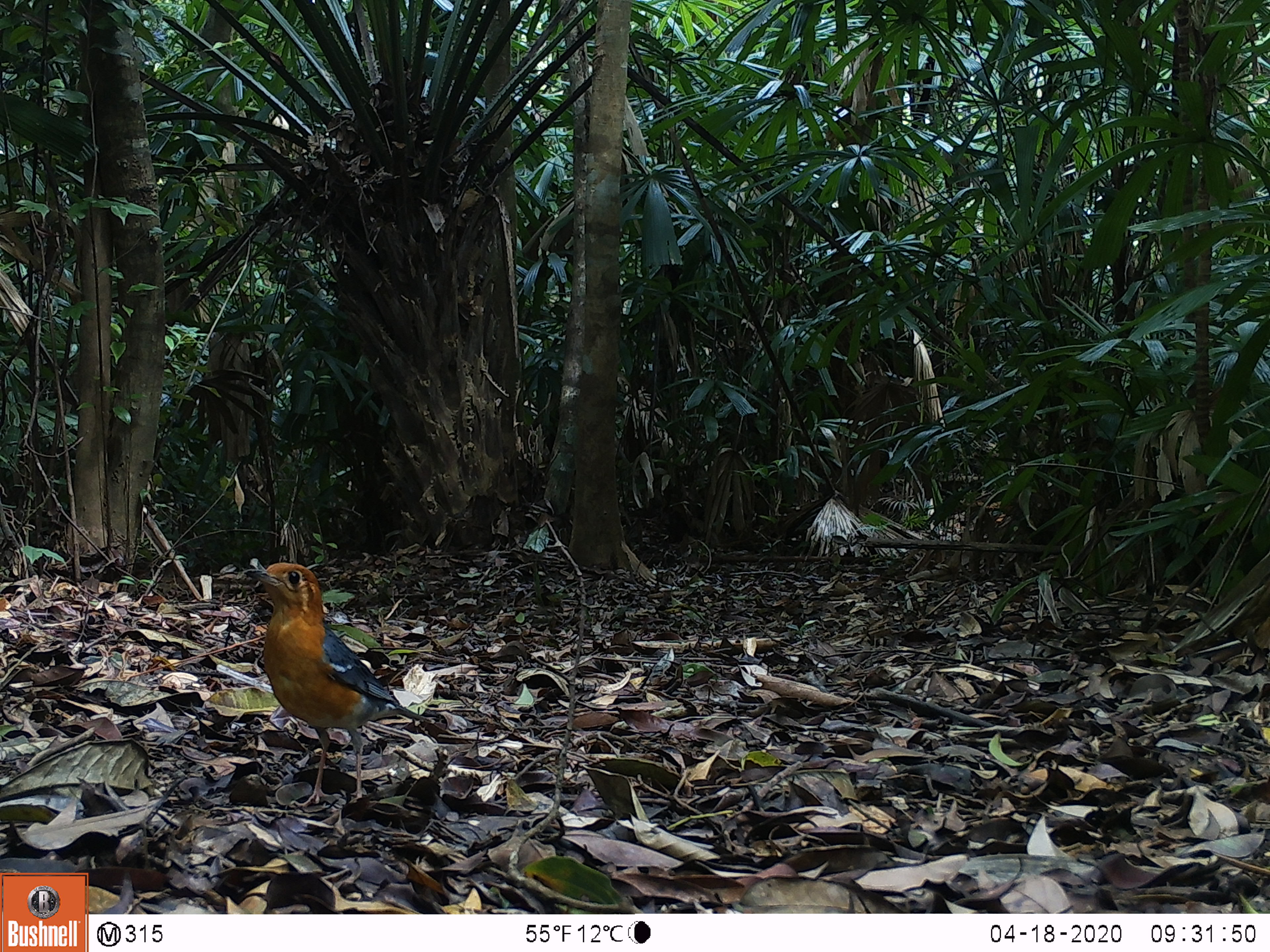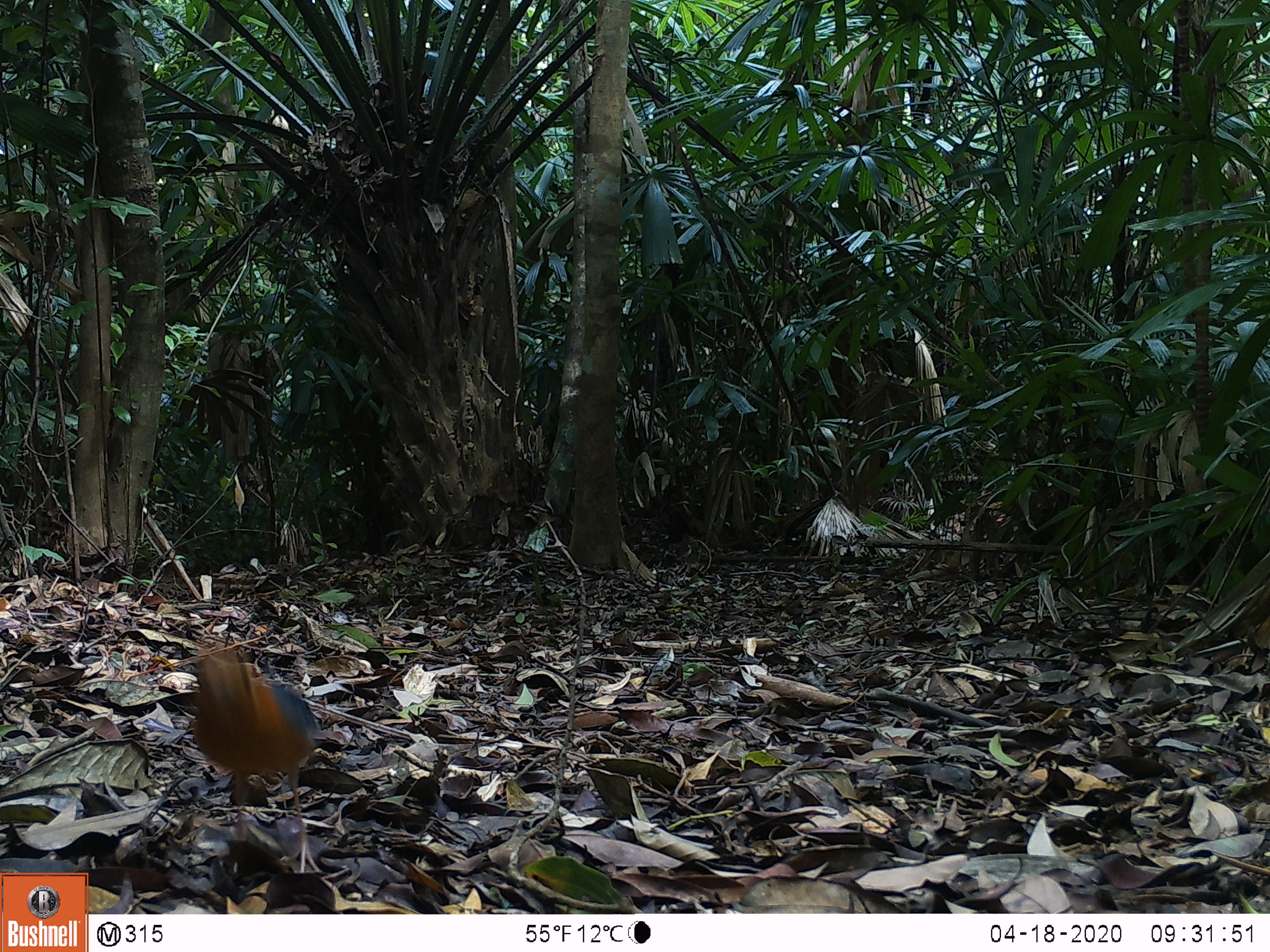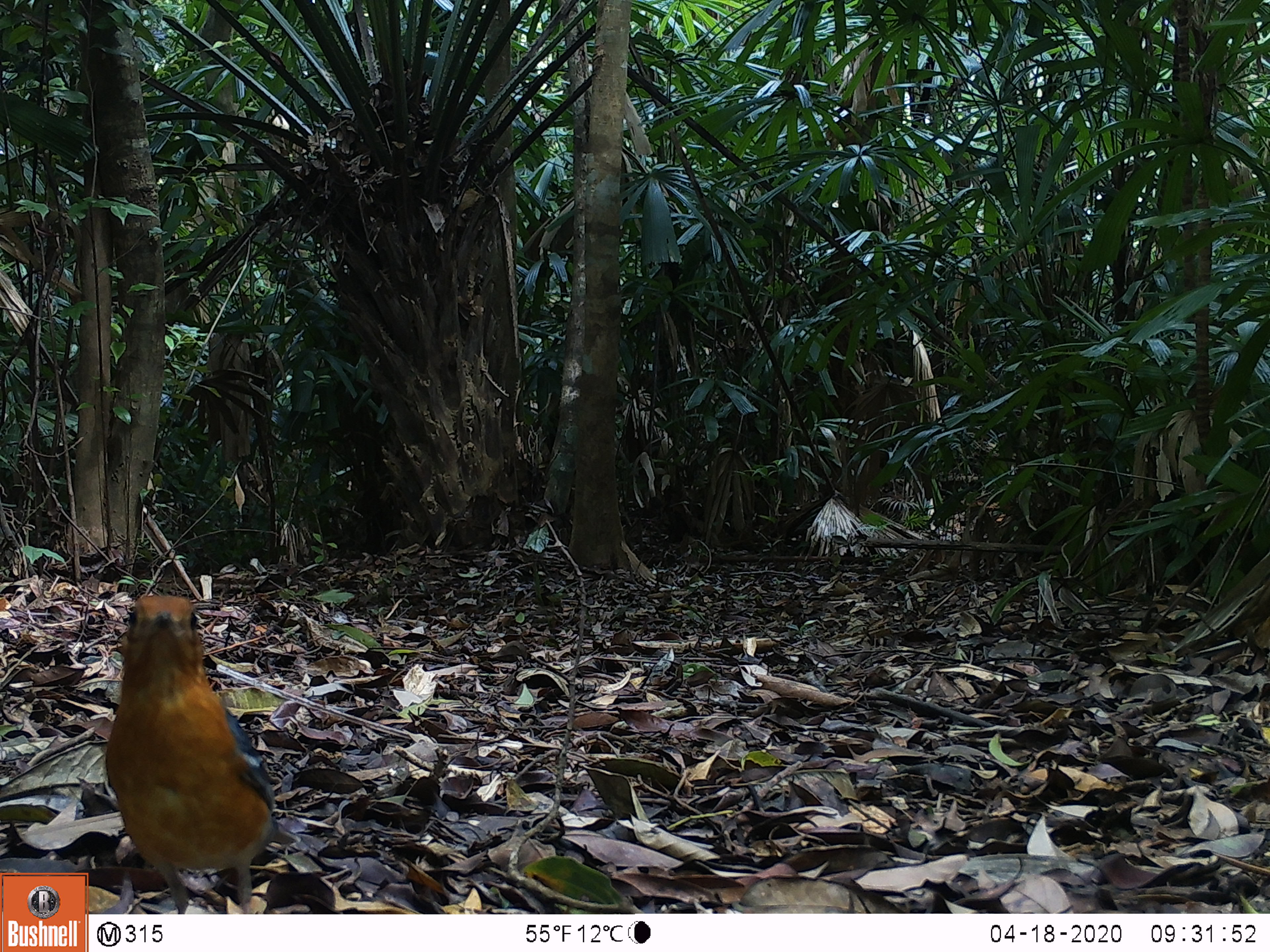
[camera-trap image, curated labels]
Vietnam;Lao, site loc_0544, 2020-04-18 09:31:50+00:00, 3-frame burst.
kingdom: Animalia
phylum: Chordata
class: Aves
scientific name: Aves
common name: bird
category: unidentified bird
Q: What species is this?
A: Unidentified bird (bird) (Aves).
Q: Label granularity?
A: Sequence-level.